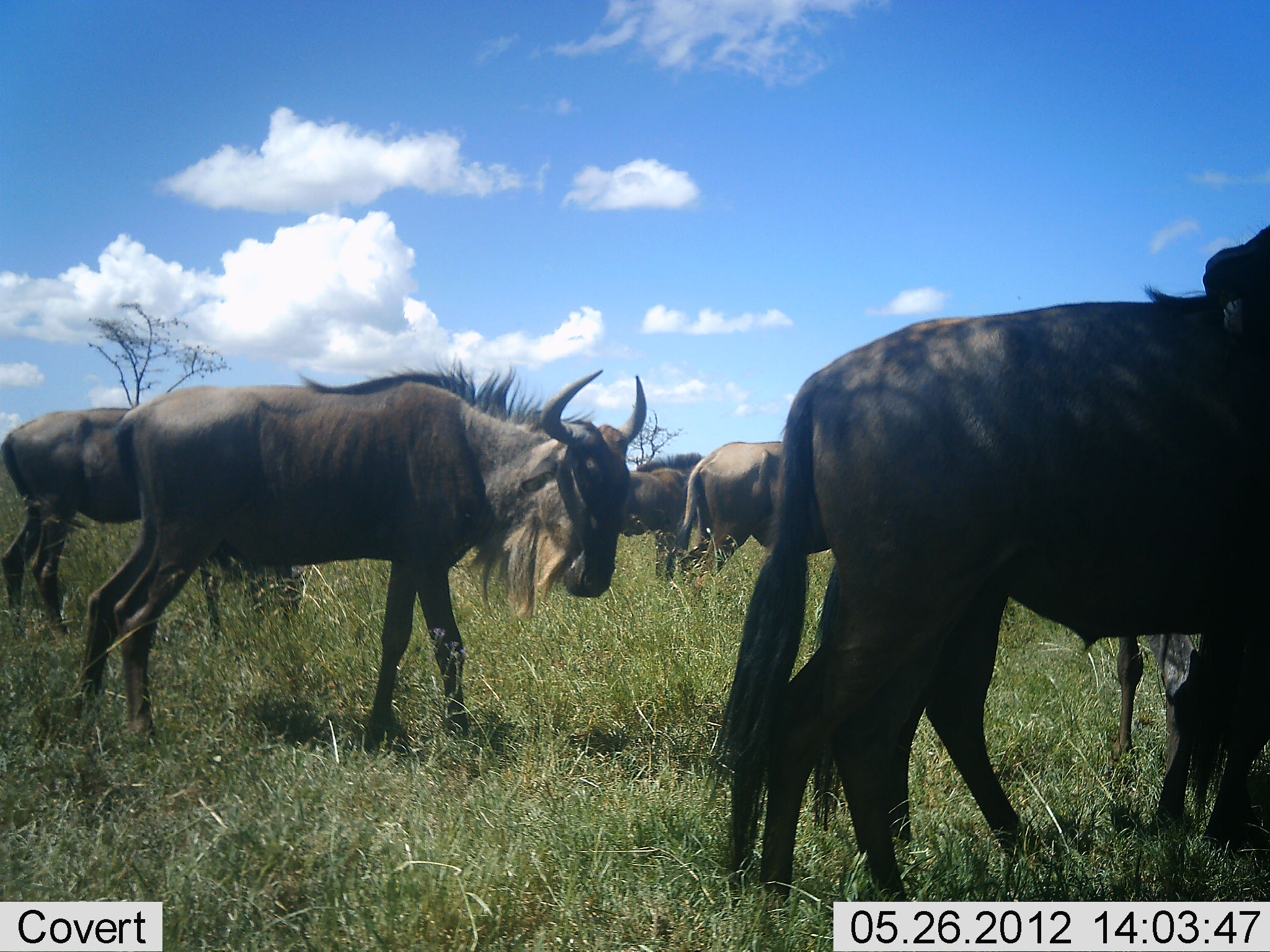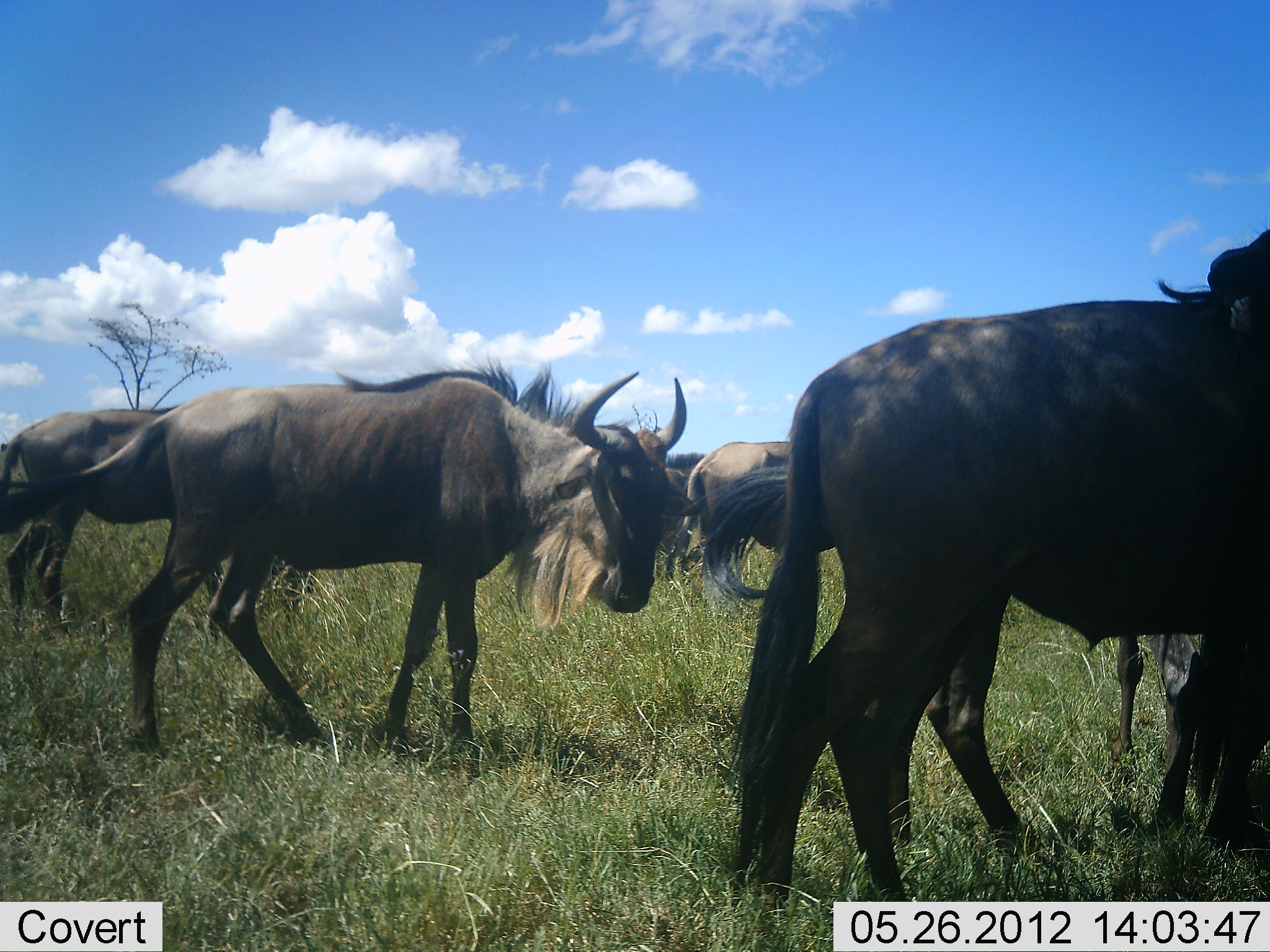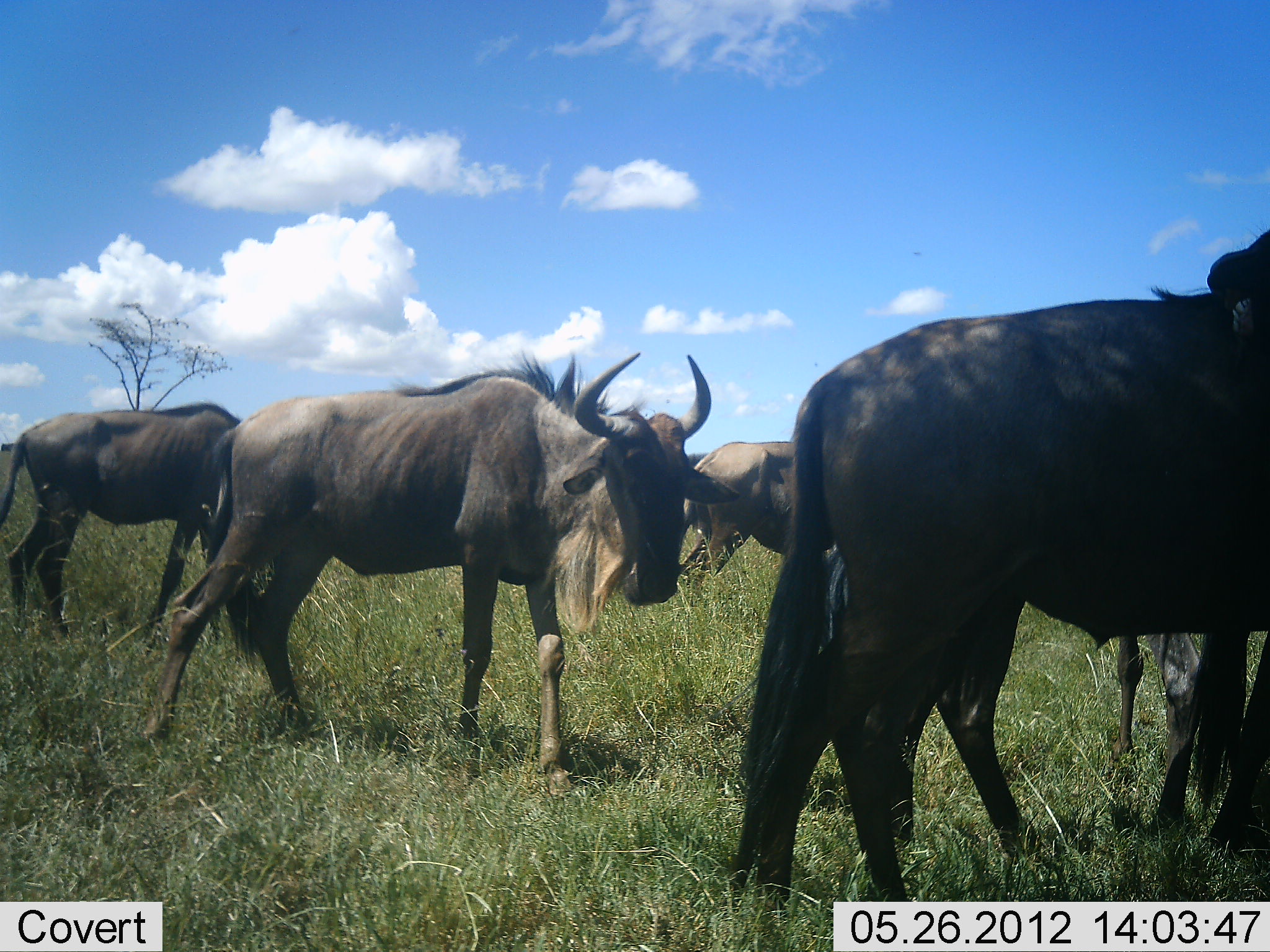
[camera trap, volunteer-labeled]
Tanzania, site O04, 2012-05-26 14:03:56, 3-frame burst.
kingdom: Animalia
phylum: Chordata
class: Mammalia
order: Artiodactyla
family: Bovidae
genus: Connochaetes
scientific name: Connochaetes taurinus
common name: blue wildebeest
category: wildebeest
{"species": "wildebeest (blue wildebeest) (Connochaetes taurinus)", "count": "6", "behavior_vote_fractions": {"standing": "60%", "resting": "0%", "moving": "50%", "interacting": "0%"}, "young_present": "0%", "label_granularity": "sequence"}